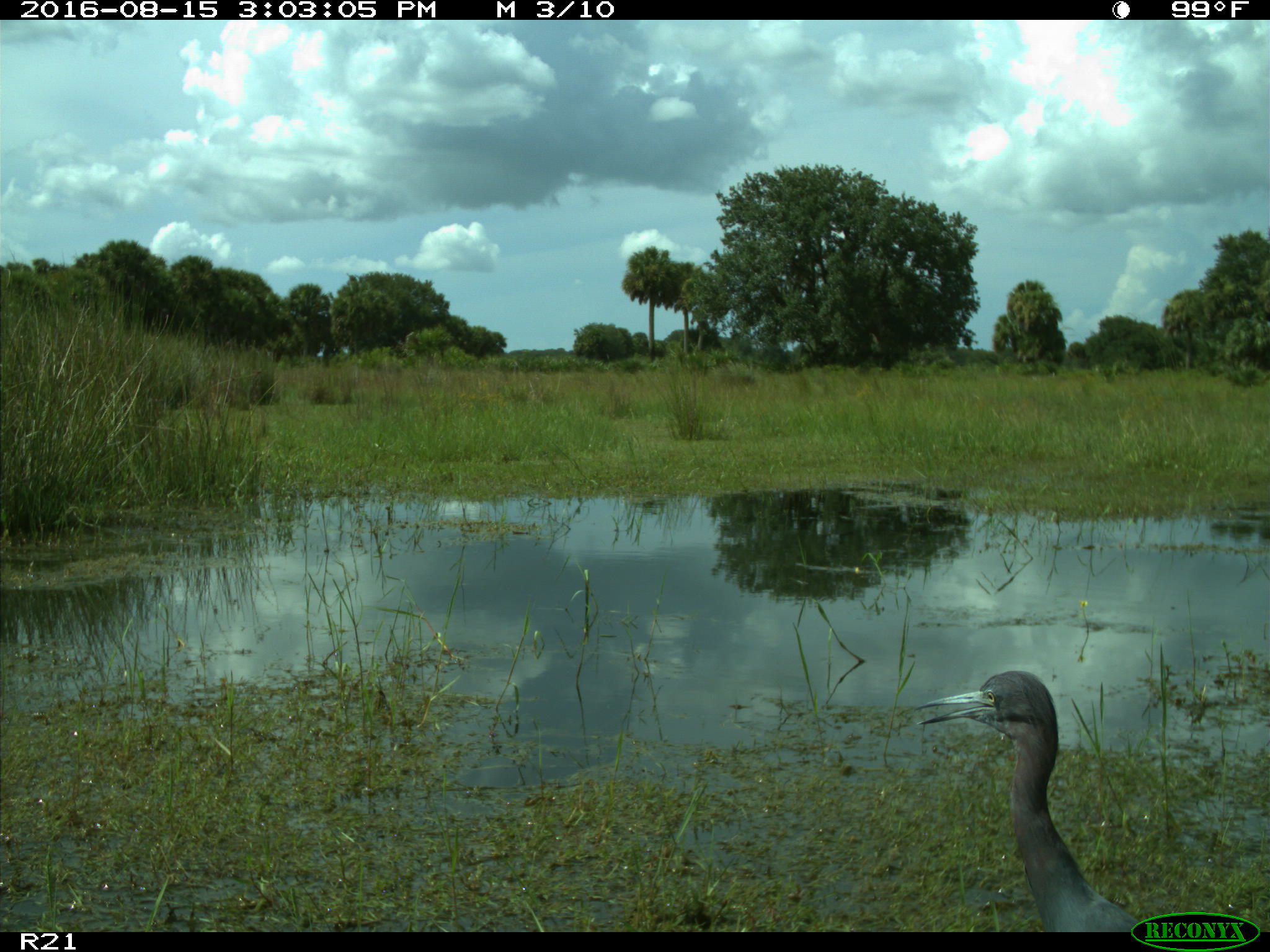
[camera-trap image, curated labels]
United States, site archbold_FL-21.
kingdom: Animalia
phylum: Chordata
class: Aves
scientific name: Aves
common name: birds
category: unidentified bird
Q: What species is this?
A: Unidentified bird (birds) (Aves).